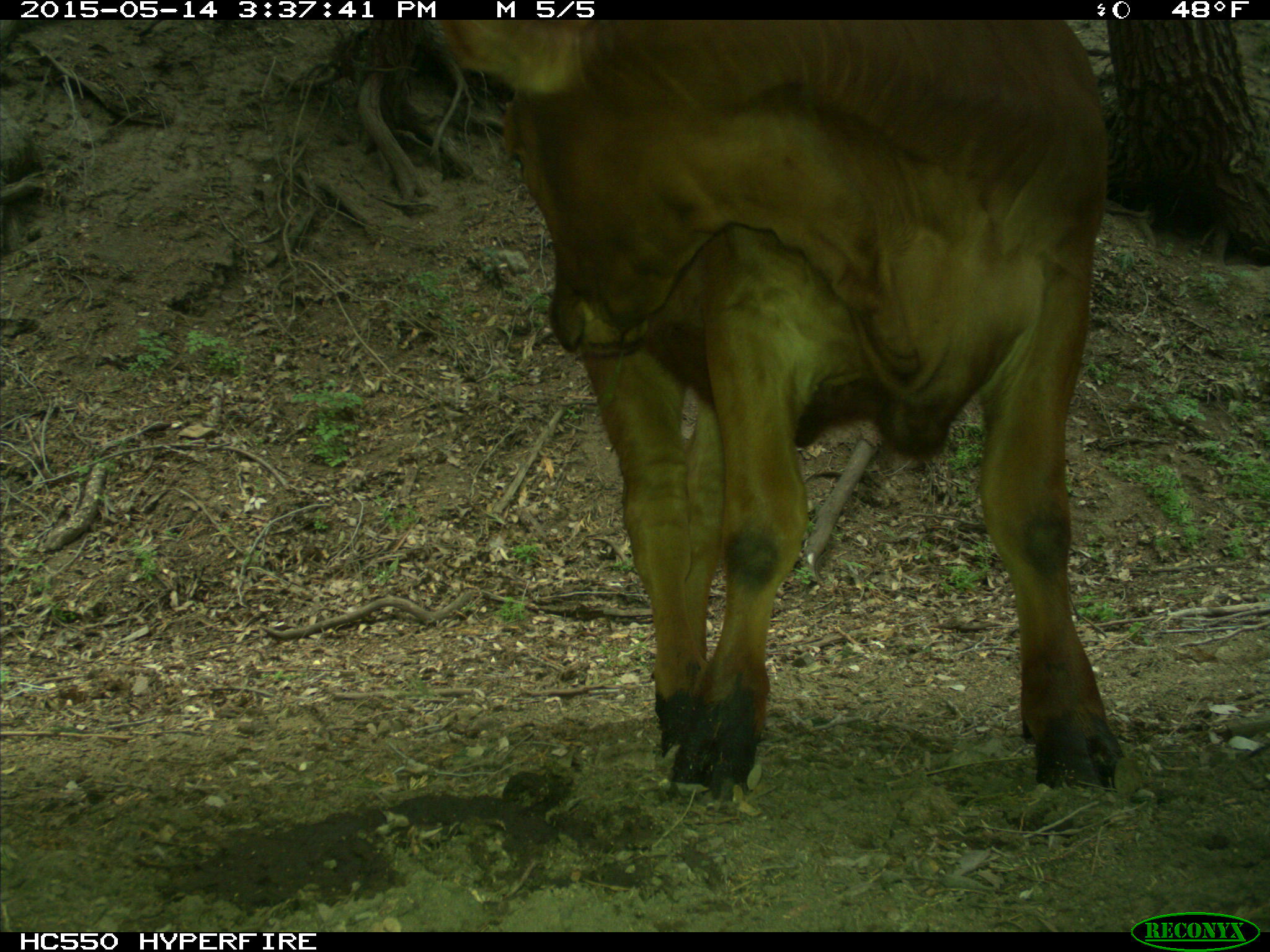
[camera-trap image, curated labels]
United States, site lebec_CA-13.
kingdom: Animalia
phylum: Chordata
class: Mammalia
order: Artiodactyla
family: Bovidae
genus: Bos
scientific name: Bos taurus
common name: domestic cow